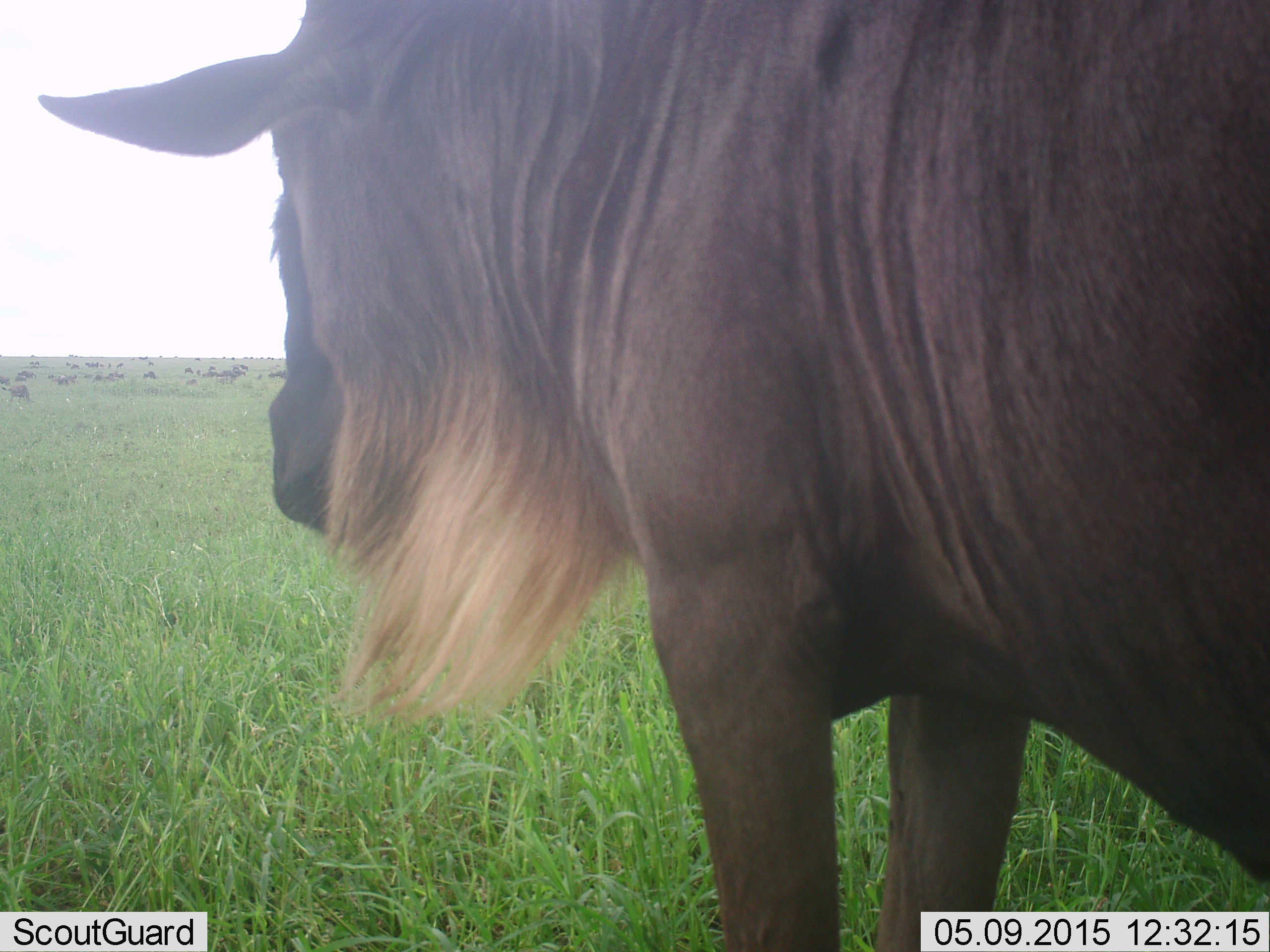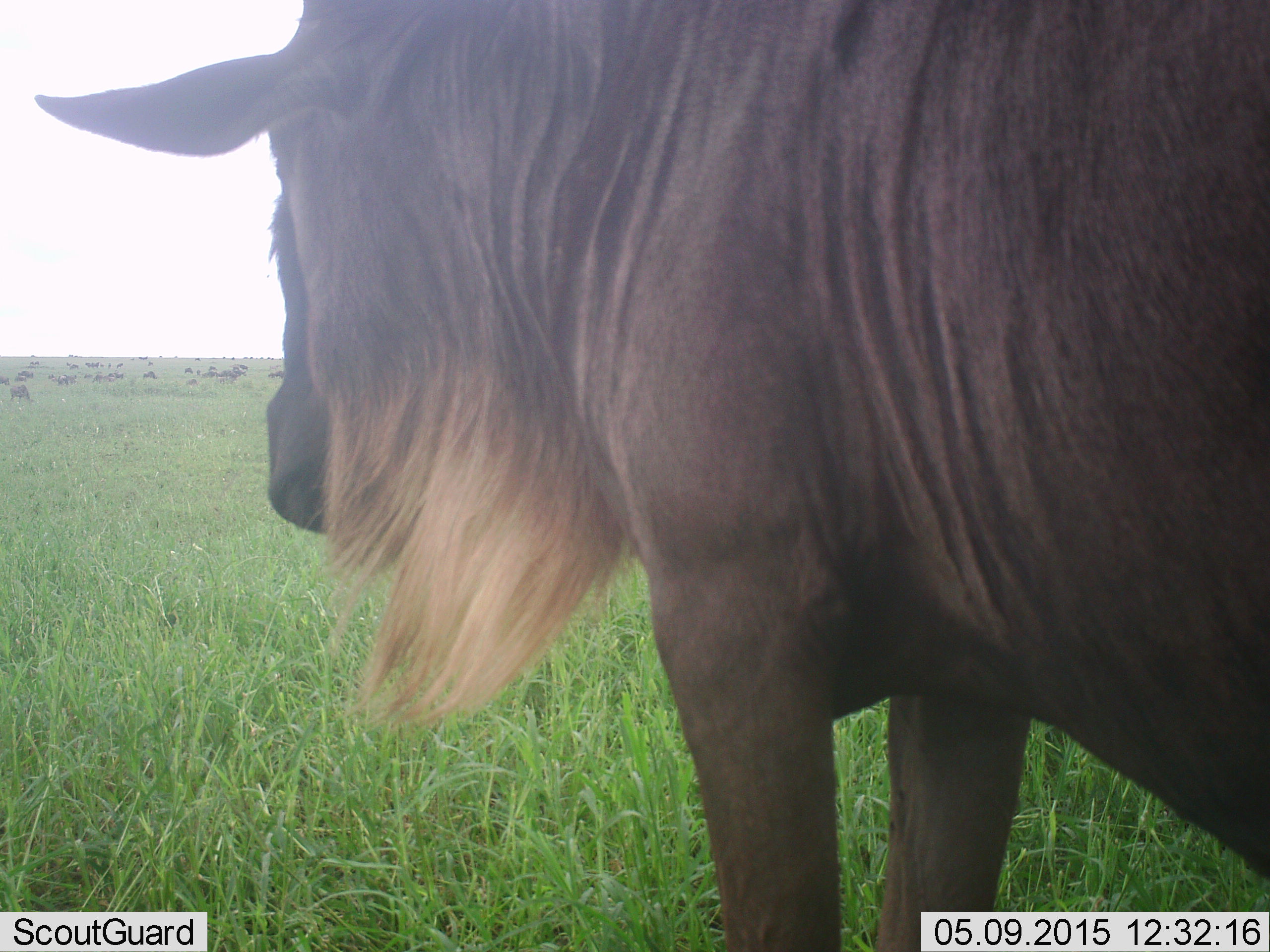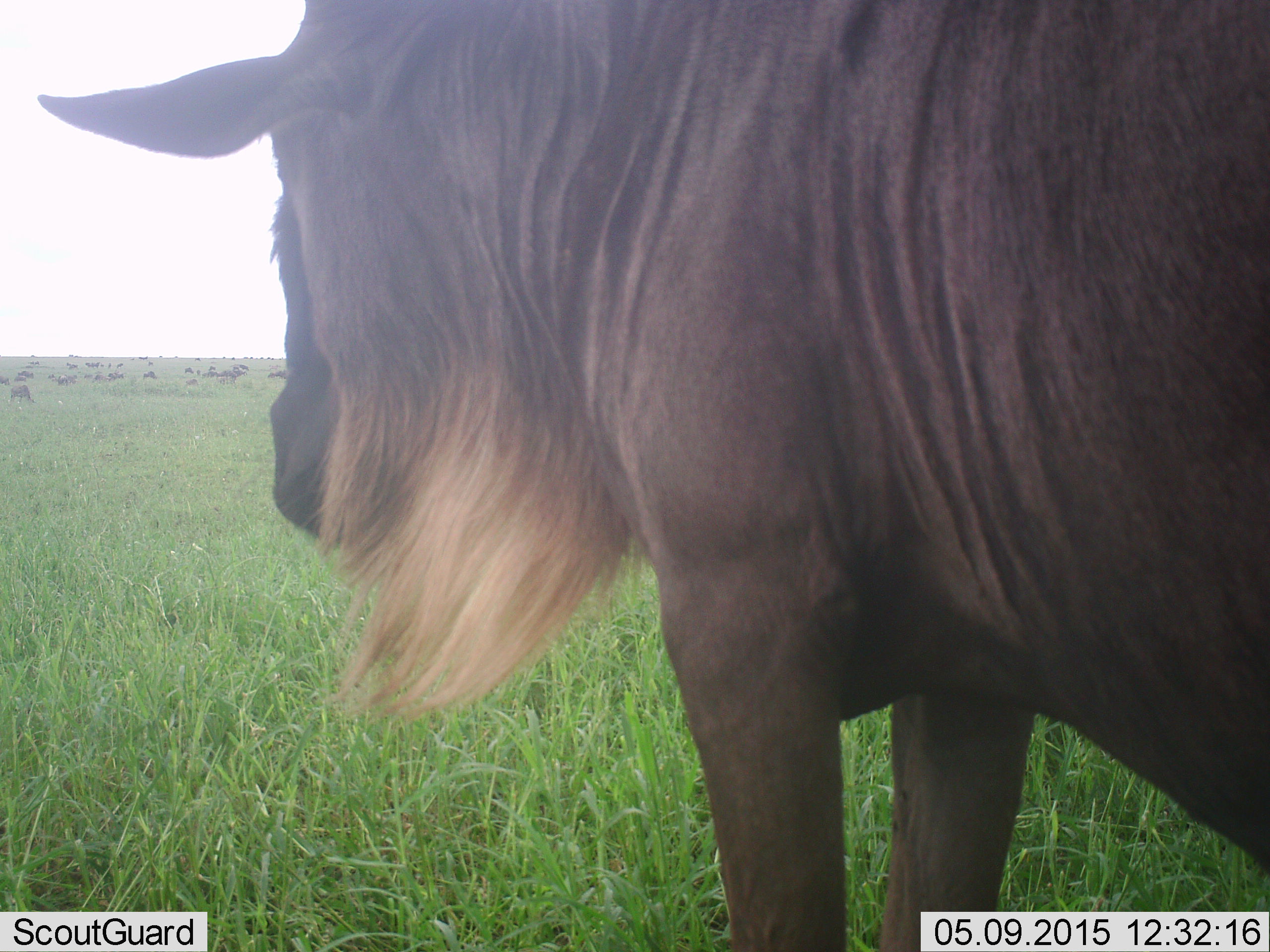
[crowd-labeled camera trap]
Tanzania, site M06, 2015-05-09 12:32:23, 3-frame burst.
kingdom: Animalia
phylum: Chordata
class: Mammalia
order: Artiodactyla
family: Bovidae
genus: Connochaetes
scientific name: Connochaetes taurinus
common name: blue wildebeest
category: wildebeest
Wildebeest (blue wildebeest) (Connochaetes taurinus), count 11-50. Behavior (volunteer vote fractions): standing 90%, resting 10%, moving 20%, interacting 0%. Young present (vote fraction): 0%. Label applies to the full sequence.